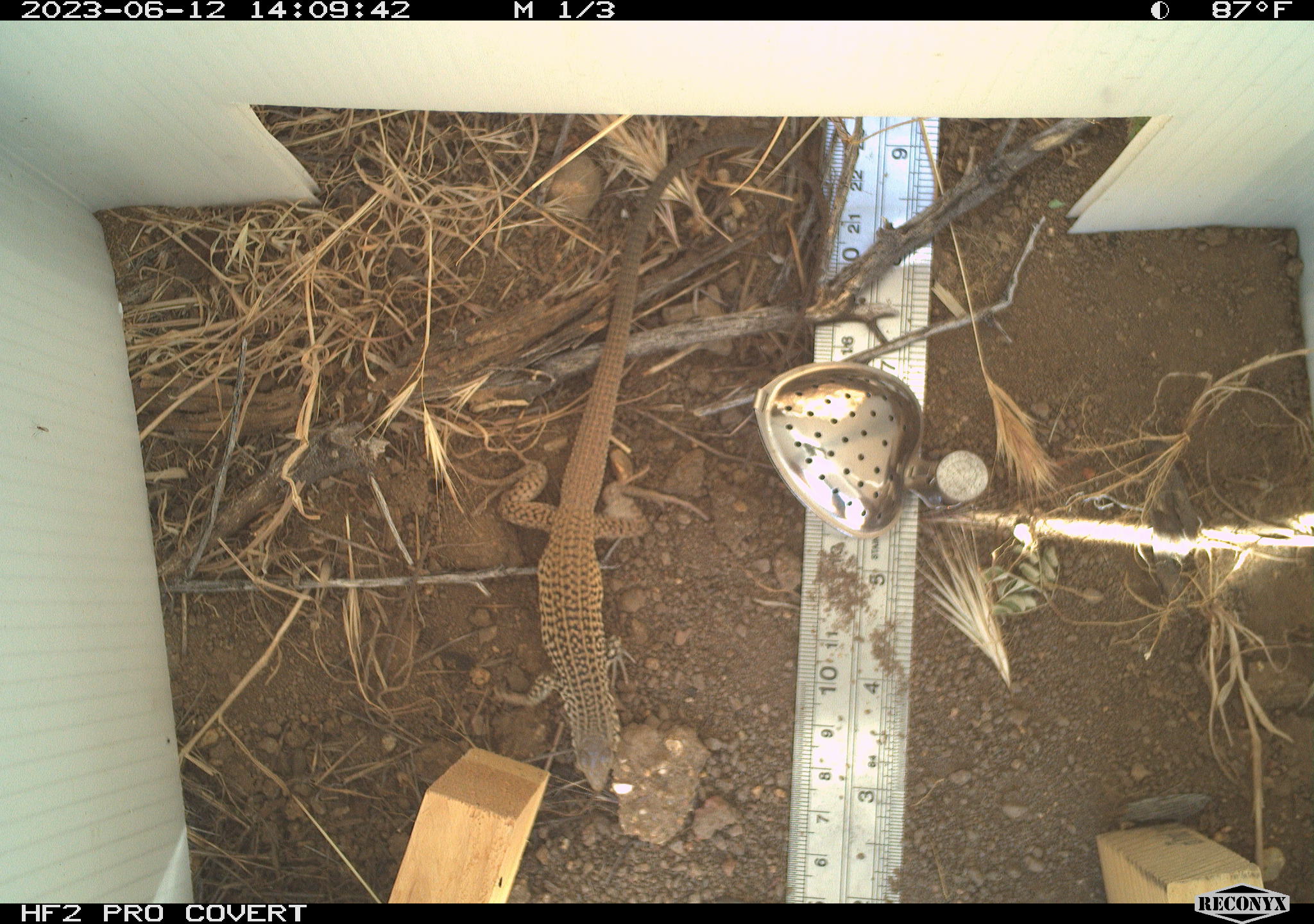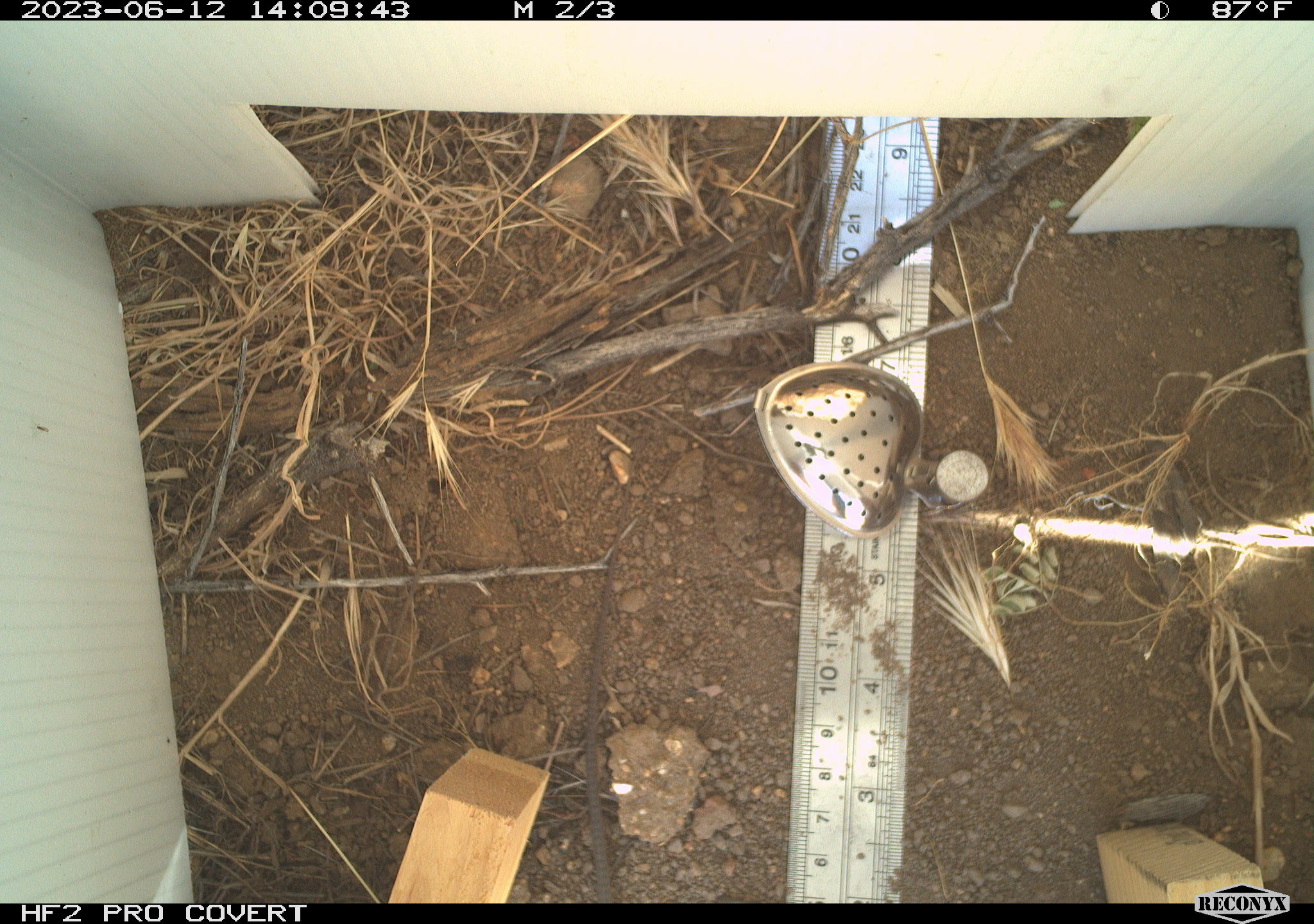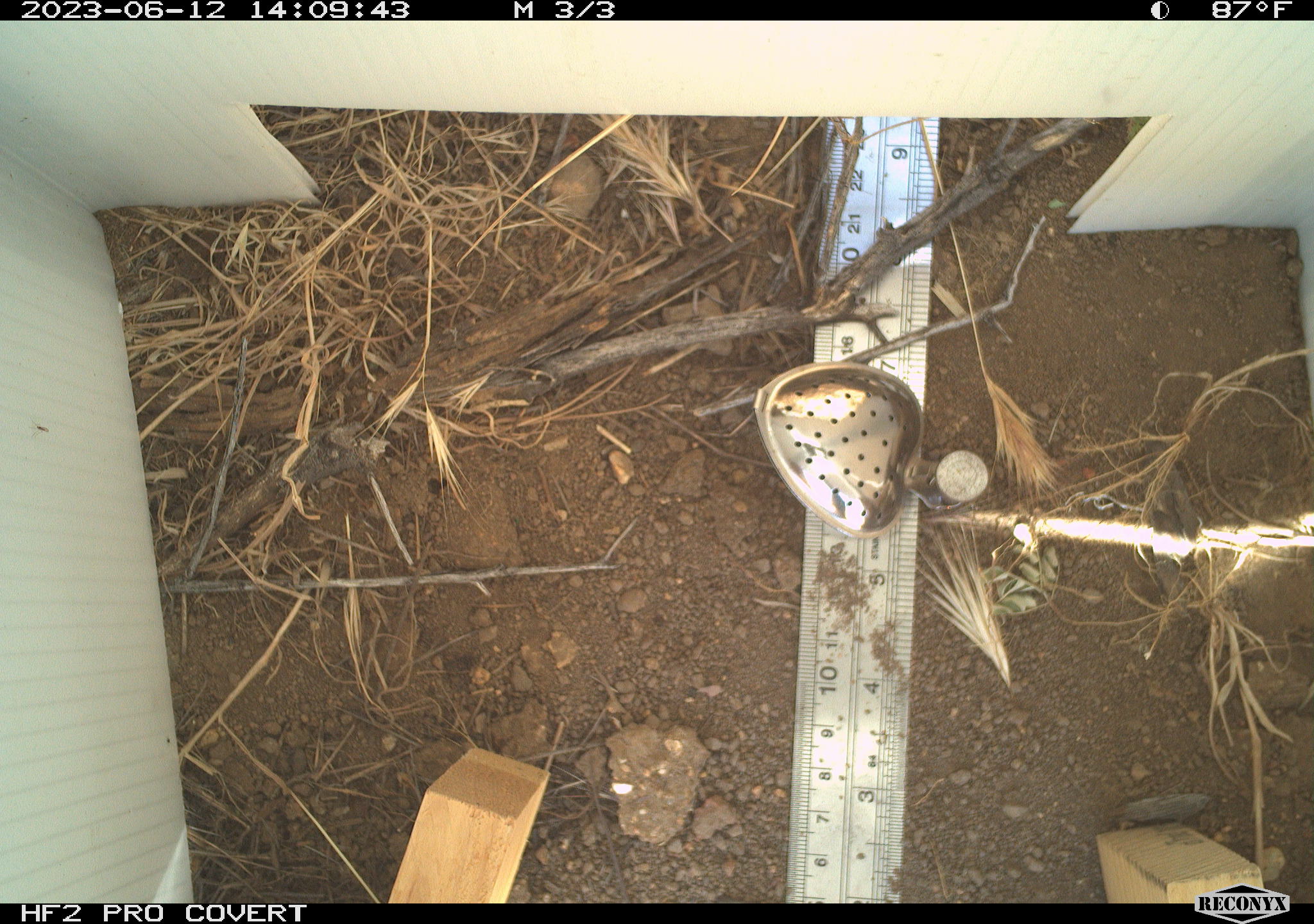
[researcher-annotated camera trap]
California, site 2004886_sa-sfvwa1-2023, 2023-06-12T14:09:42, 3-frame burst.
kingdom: Animalia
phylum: Chordata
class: Reptilia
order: Squamata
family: Teiidae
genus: Aspidoscelis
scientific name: Aspidoscelis tigris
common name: western whiptail